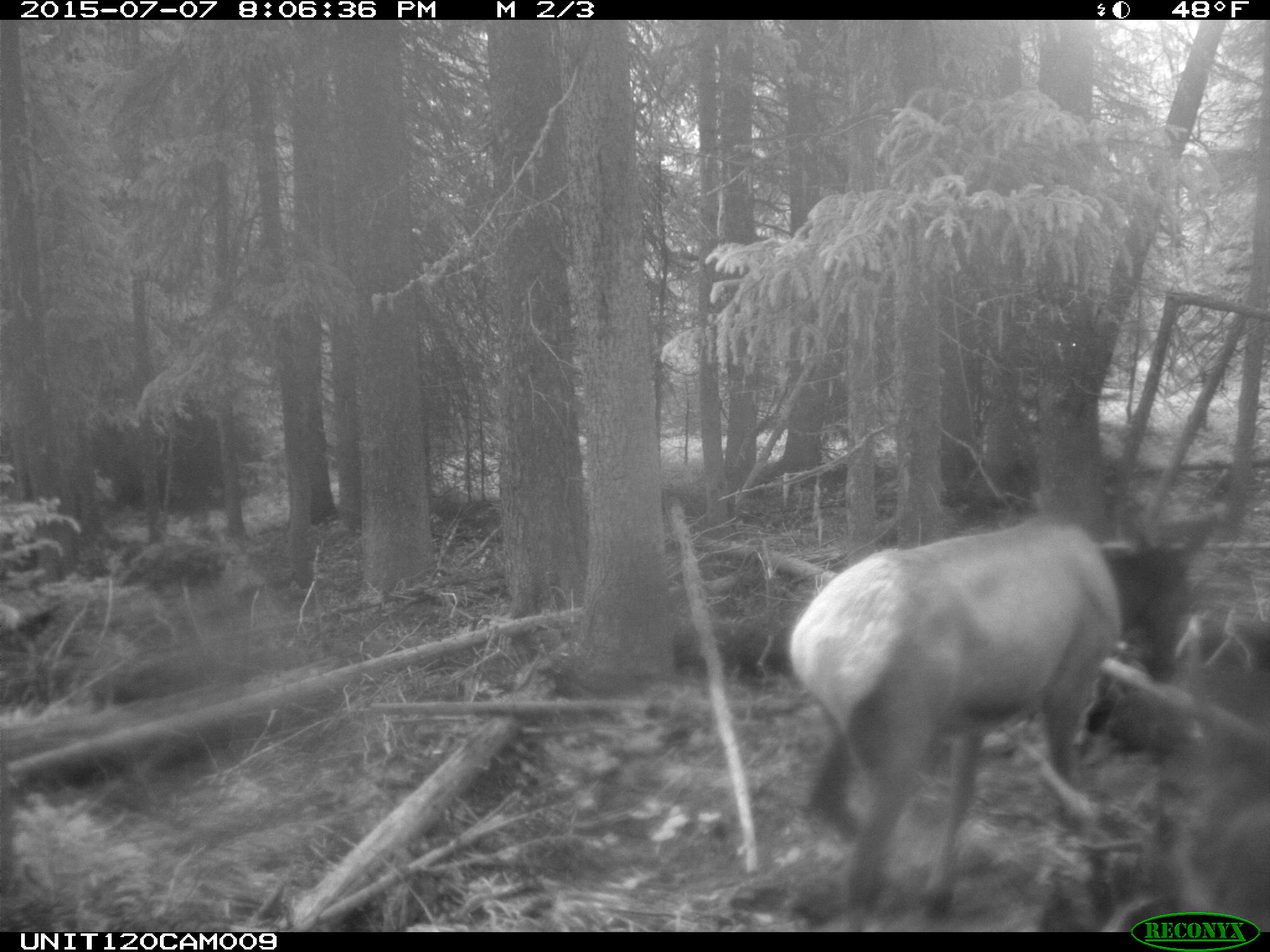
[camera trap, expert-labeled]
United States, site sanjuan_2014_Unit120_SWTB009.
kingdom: Animalia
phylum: Chordata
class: Mammalia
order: Artiodactyla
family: Cervidae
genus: Cervus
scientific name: Cervus elaphus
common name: red deer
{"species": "Cervus elaphus (red deer)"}